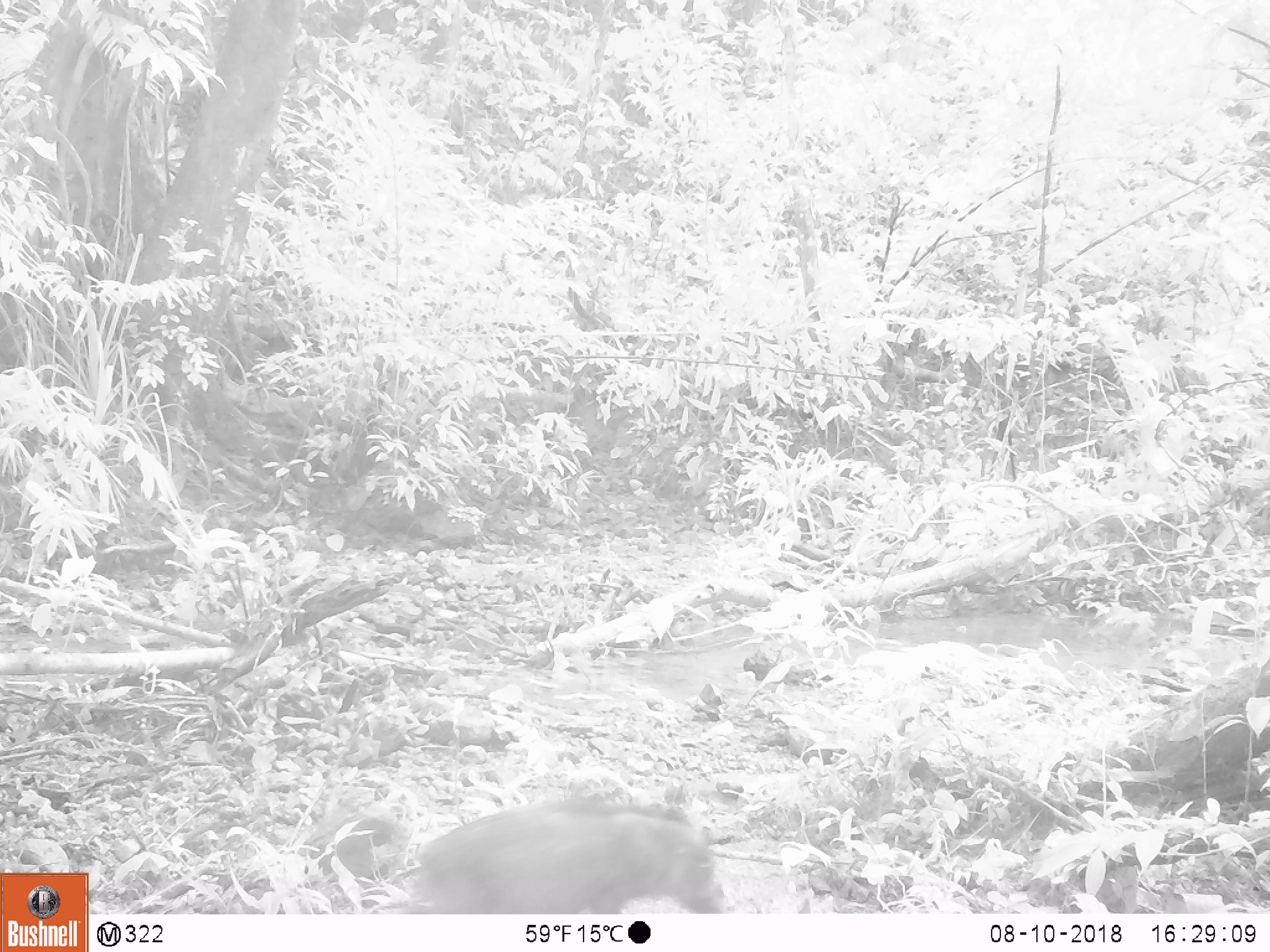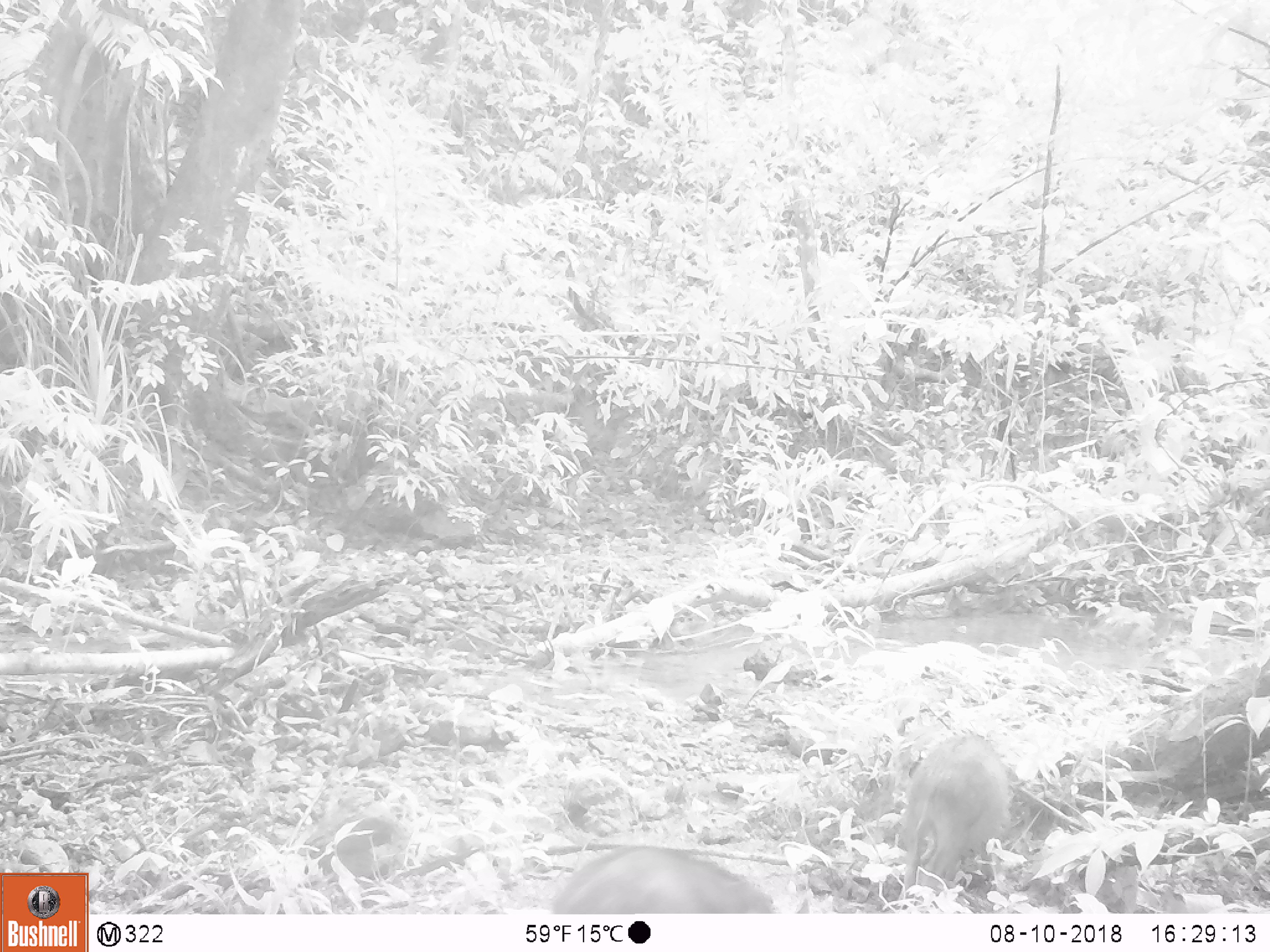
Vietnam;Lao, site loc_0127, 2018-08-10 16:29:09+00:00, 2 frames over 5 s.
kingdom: Animalia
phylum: Chordata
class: Mammalia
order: Artiodactyla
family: Suidae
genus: Sus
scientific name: Sus scrofa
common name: eurasian wild pig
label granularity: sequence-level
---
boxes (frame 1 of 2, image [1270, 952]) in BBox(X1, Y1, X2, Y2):
eurasian wild pig: BBox(417, 802, 727, 914)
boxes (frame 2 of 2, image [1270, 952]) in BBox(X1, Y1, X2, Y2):
eurasian wild pig: BBox(902, 734, 1008, 892); BBox(553, 846, 775, 914)